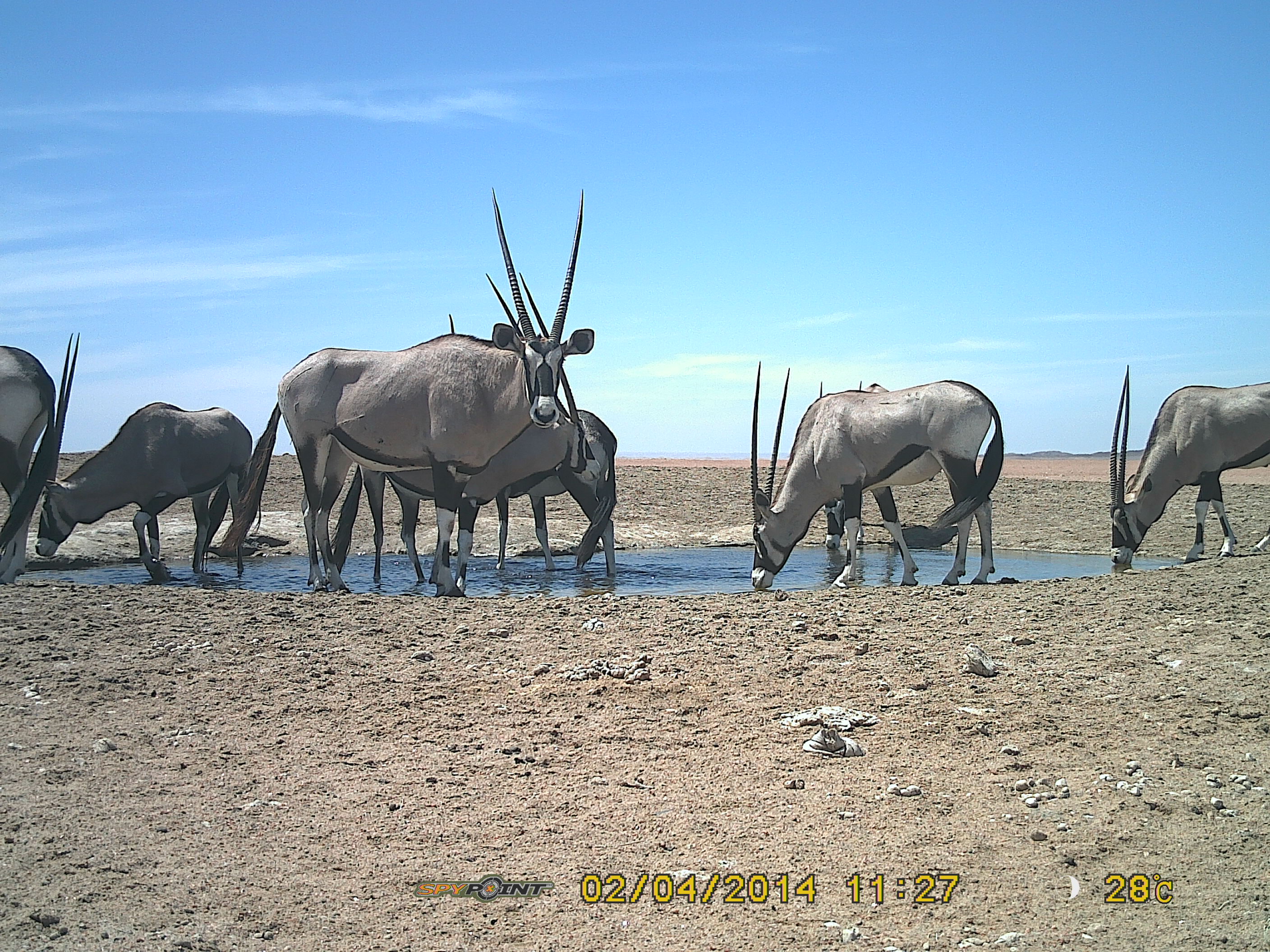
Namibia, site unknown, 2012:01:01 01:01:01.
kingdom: Animalia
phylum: Chordata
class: Mammalia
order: Artiodactyla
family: Bovidae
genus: Oryx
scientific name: Oryx gazella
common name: gemsbok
Oryx gazella (gemsbok).